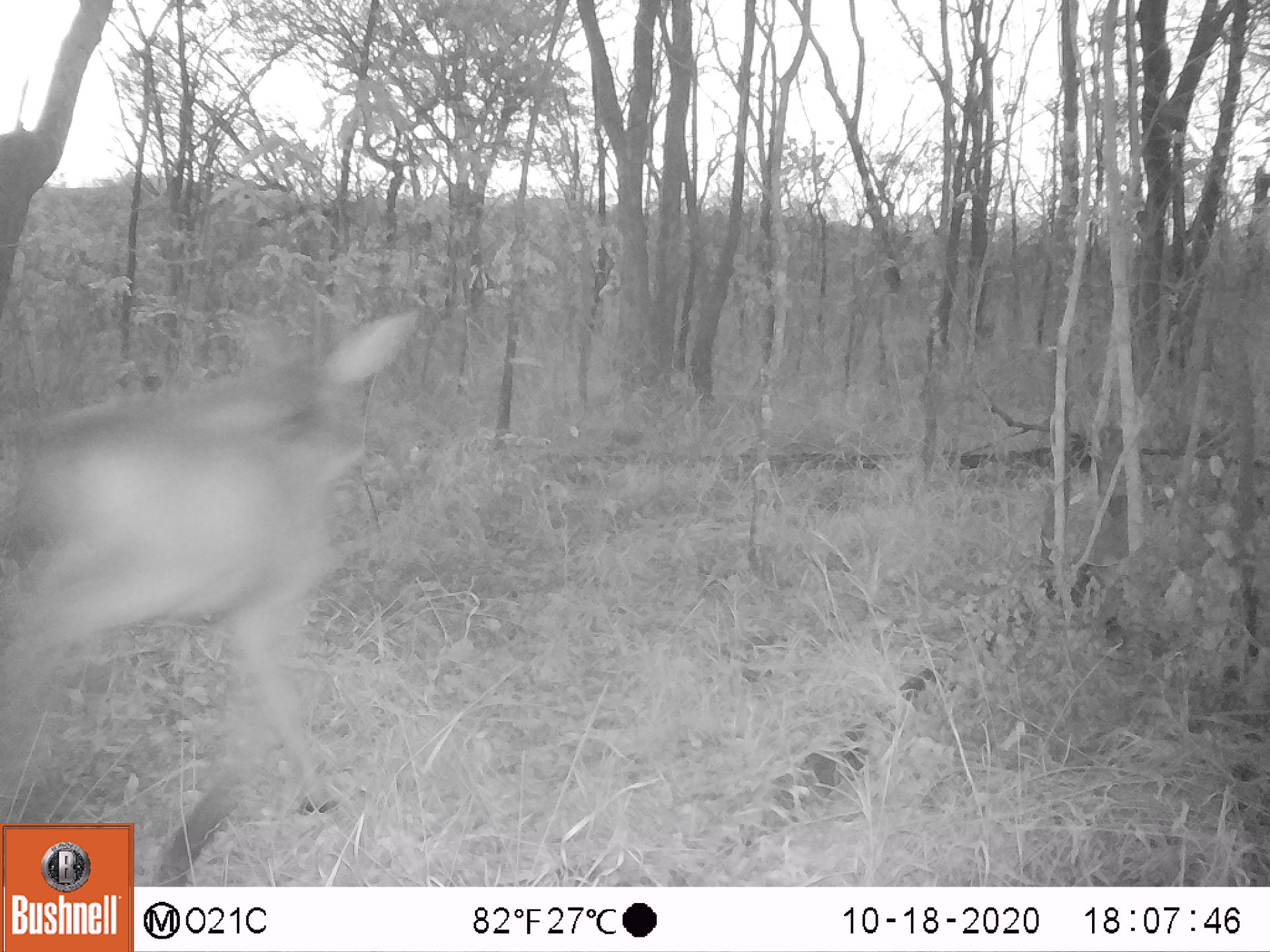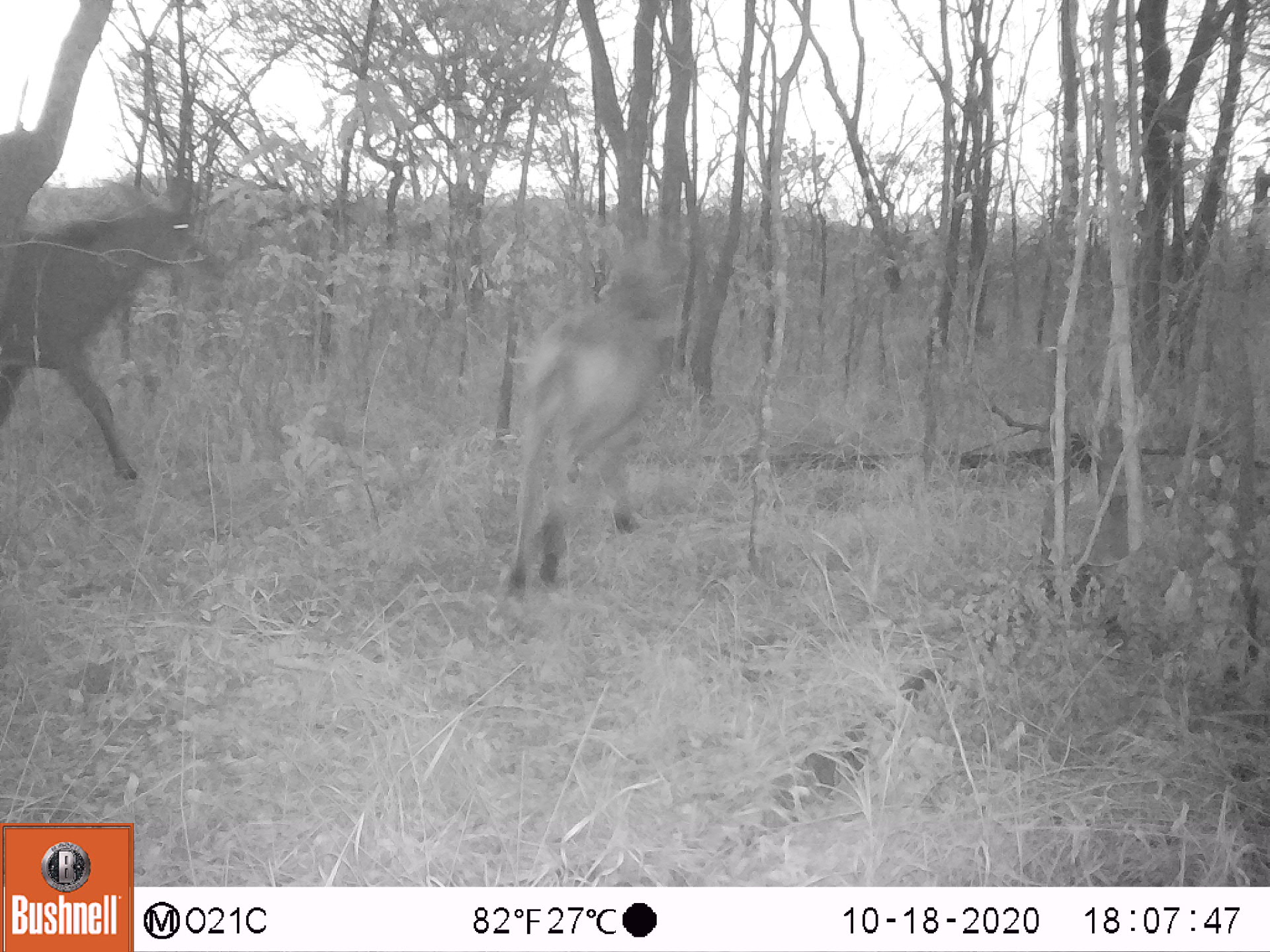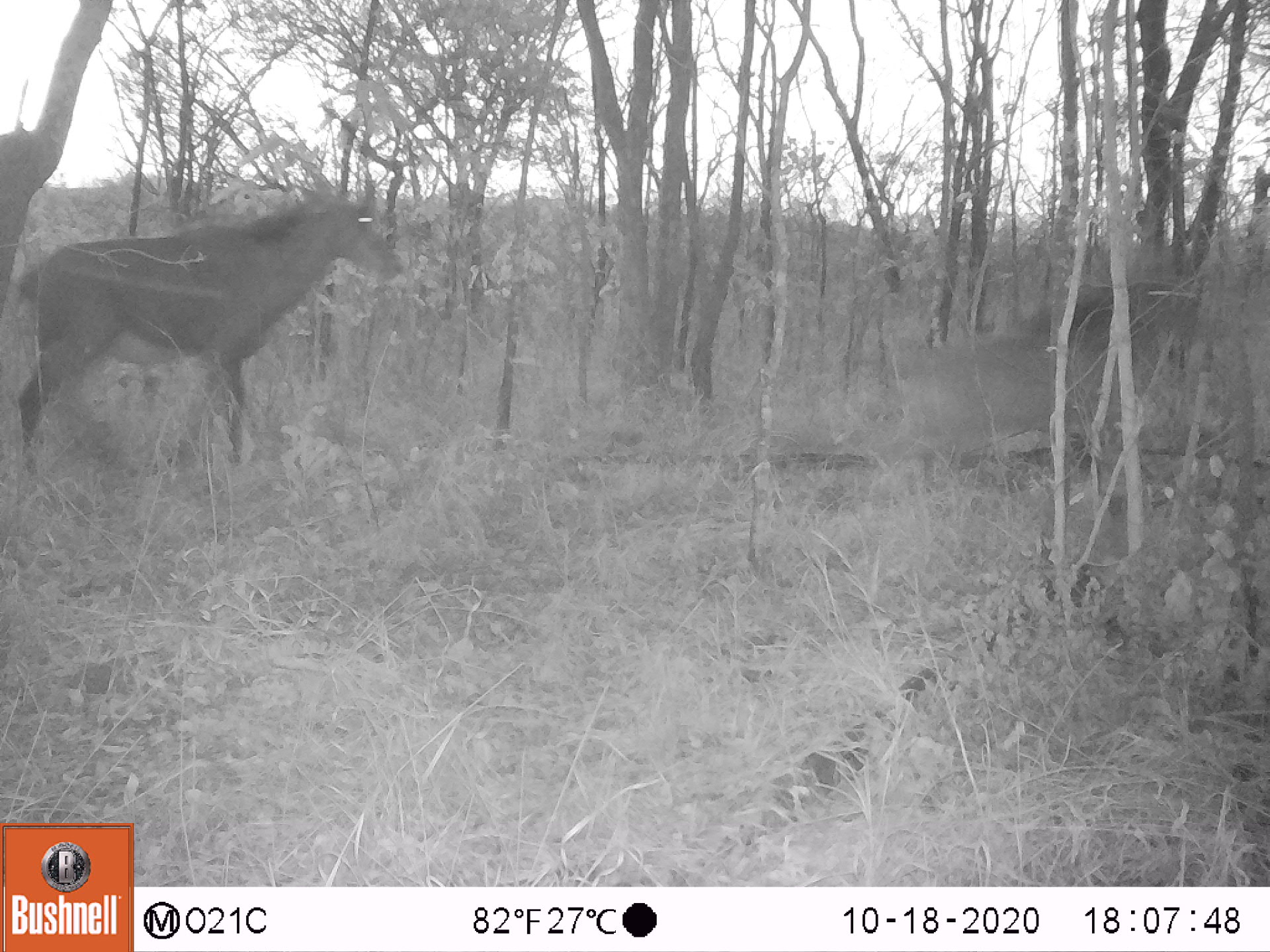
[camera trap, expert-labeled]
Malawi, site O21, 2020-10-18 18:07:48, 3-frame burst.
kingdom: Animalia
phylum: Chordata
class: Mammalia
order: Artiodactyla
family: Bovidae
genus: Hippotragus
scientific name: Hippotragus niger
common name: sable antelope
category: sable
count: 1